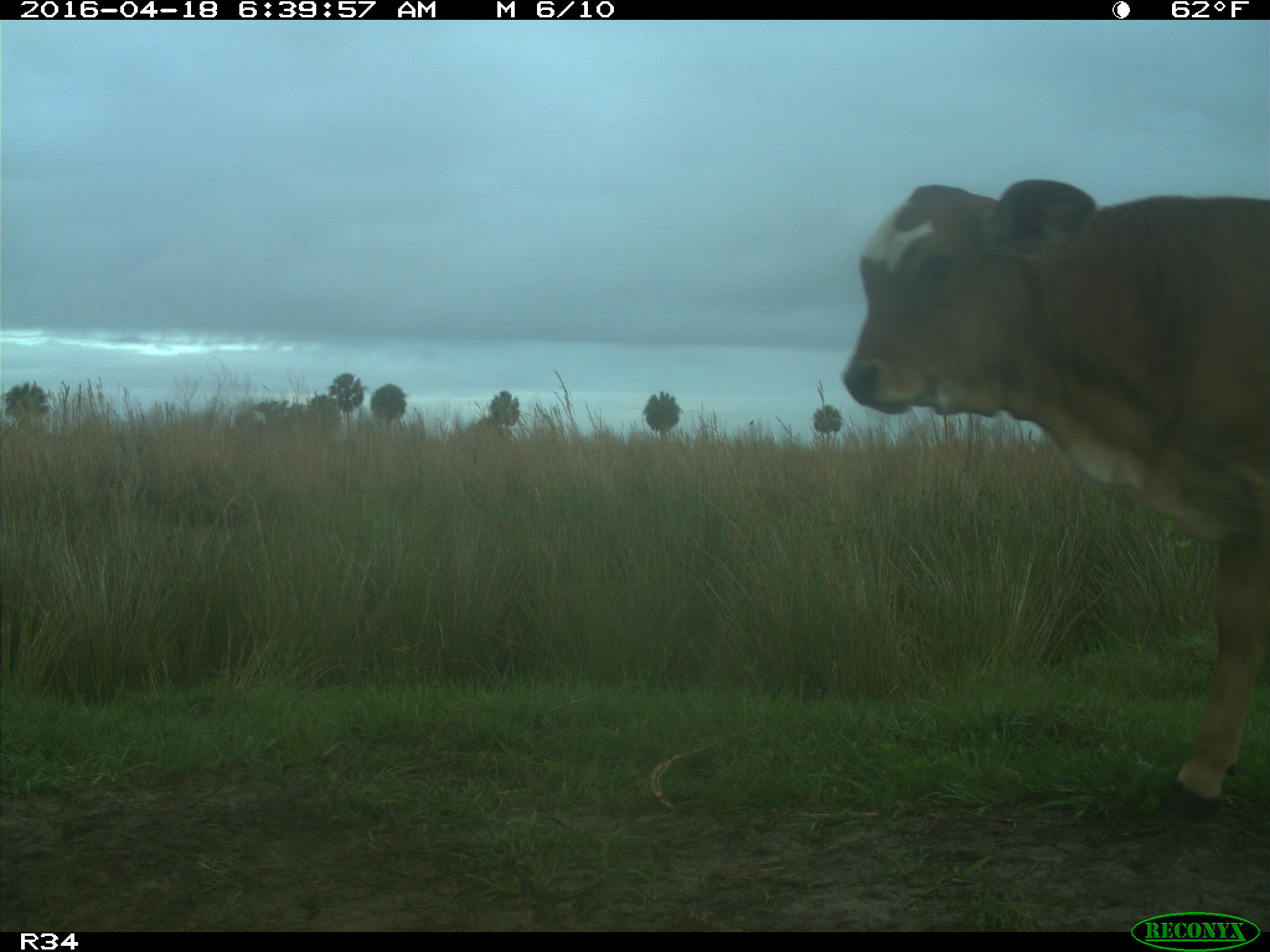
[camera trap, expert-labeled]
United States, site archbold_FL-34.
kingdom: Animalia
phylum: Chordata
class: Mammalia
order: Artiodactyla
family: Bovidae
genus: Bos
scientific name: Bos taurus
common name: domestic cow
Bos taurus (domestic cow).